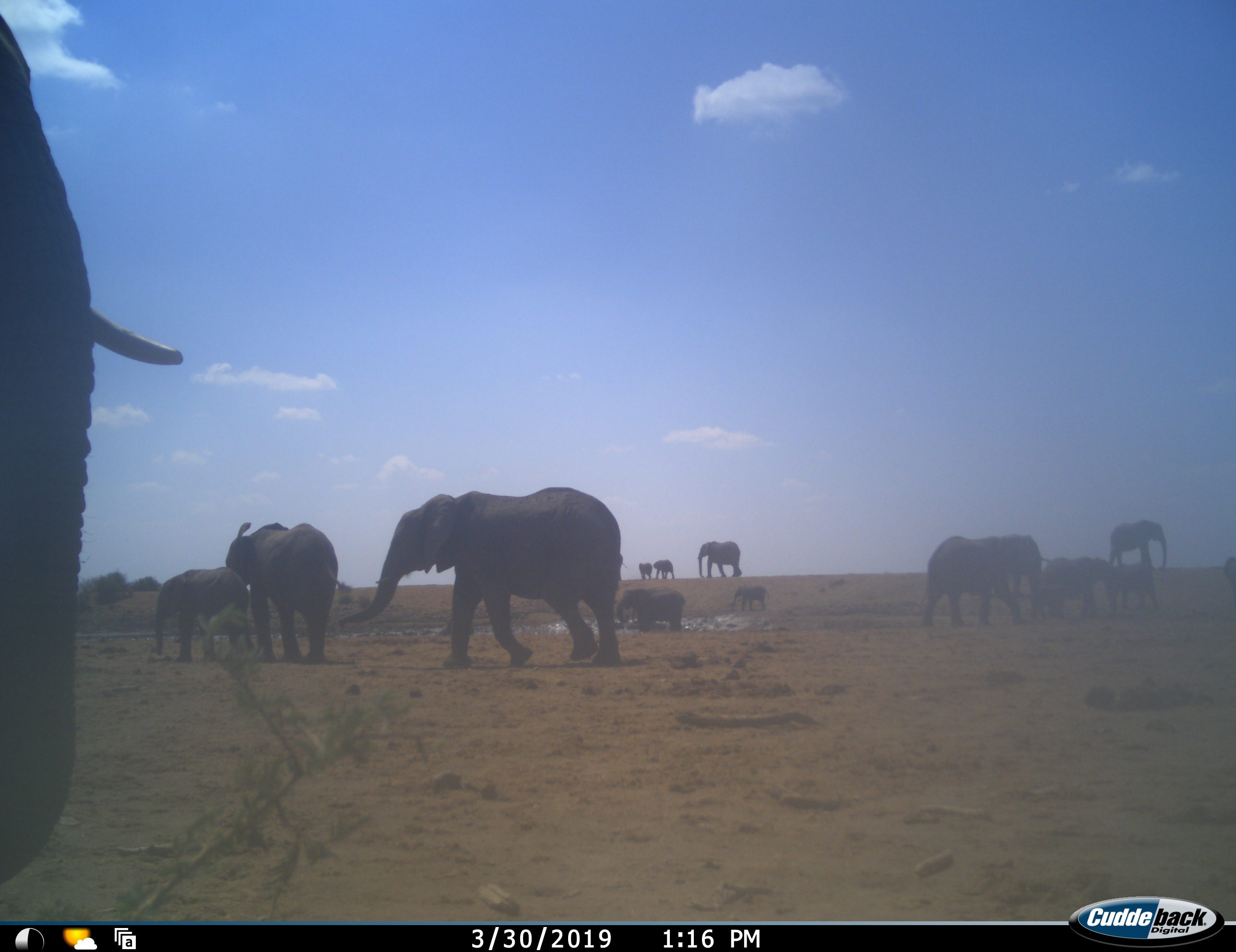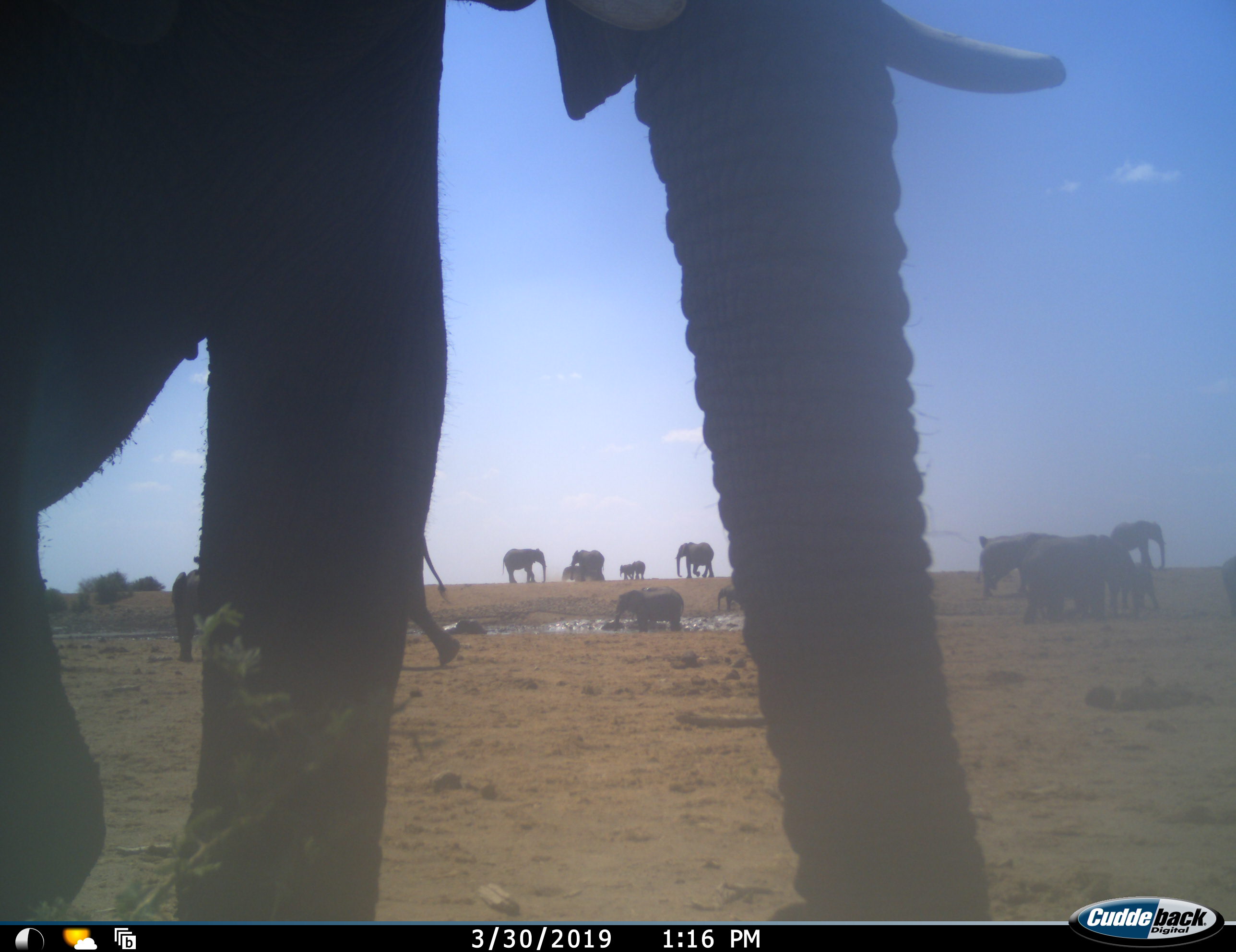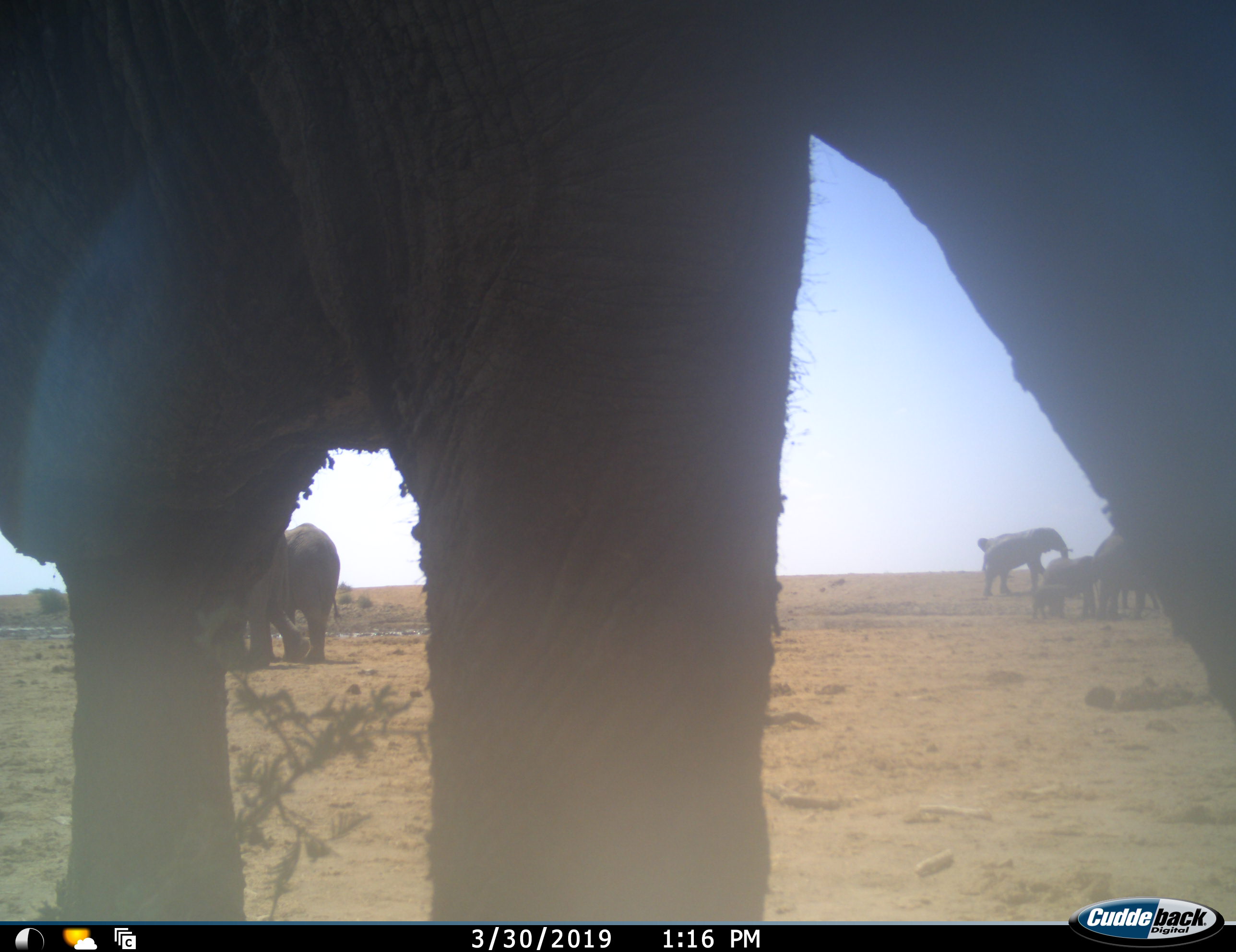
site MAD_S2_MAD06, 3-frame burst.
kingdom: Animalia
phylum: Chordata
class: Mammalia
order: Proboscidea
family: Elephantidae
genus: Loxodonta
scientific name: Loxodonta africana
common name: african bush elephant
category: elephant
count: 11-50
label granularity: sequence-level